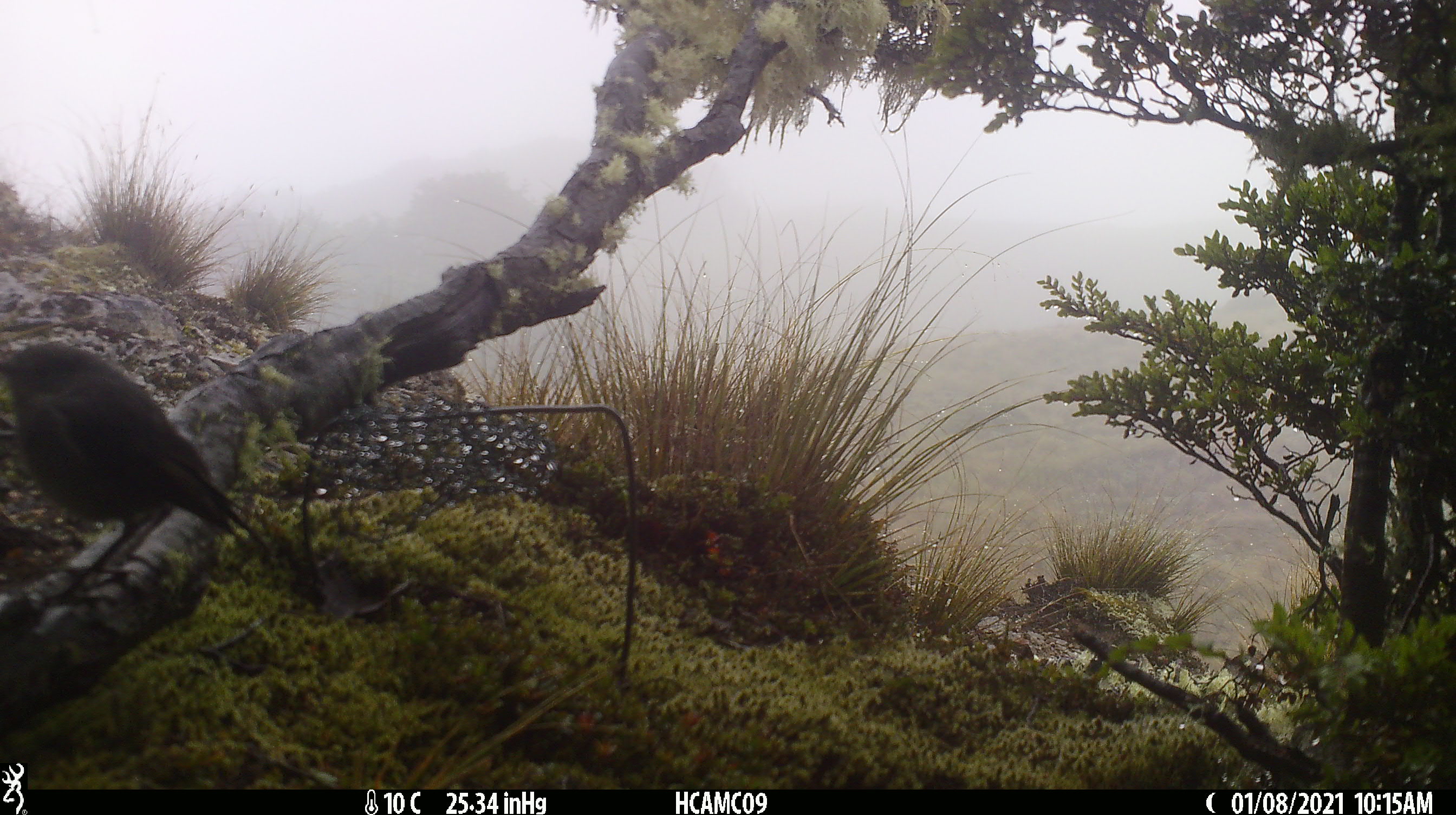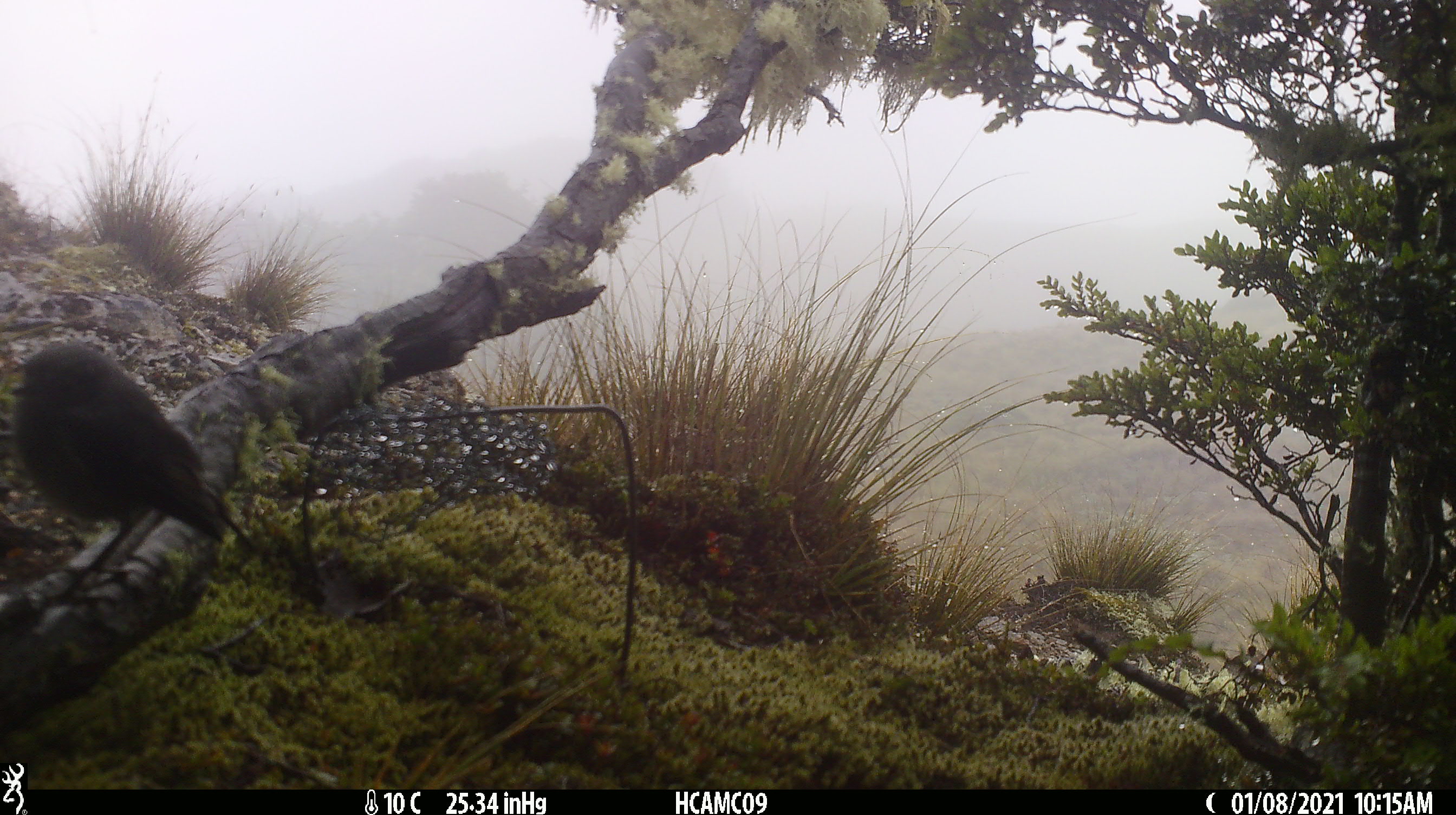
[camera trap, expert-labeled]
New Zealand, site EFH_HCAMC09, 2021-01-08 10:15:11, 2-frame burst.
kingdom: Animalia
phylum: Chordata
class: Aves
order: Passeriformes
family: Petroicidae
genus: Petroica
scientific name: Petroica australis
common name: new zealand robin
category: robin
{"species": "robin (new zealand robin) (Petroica australis)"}